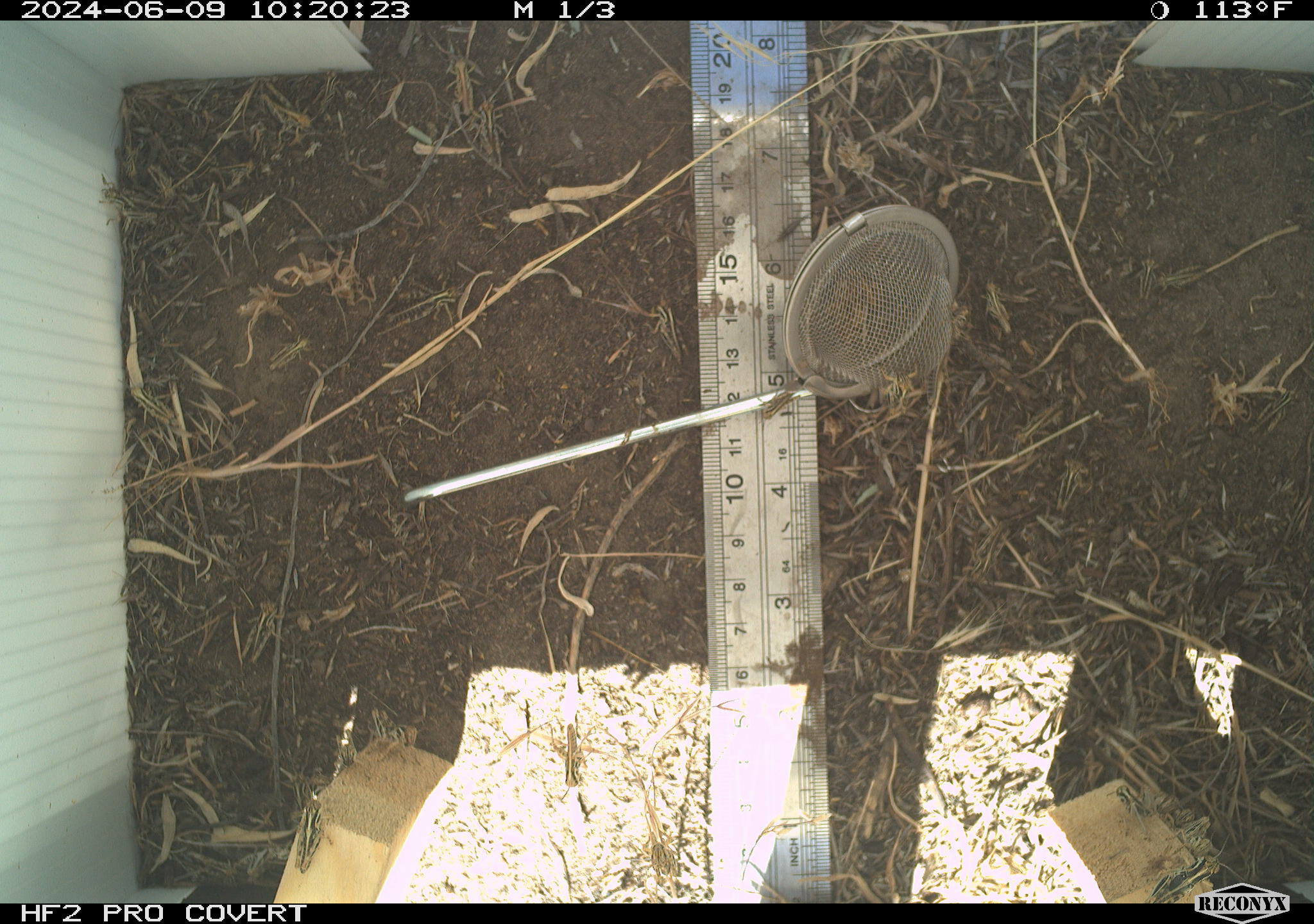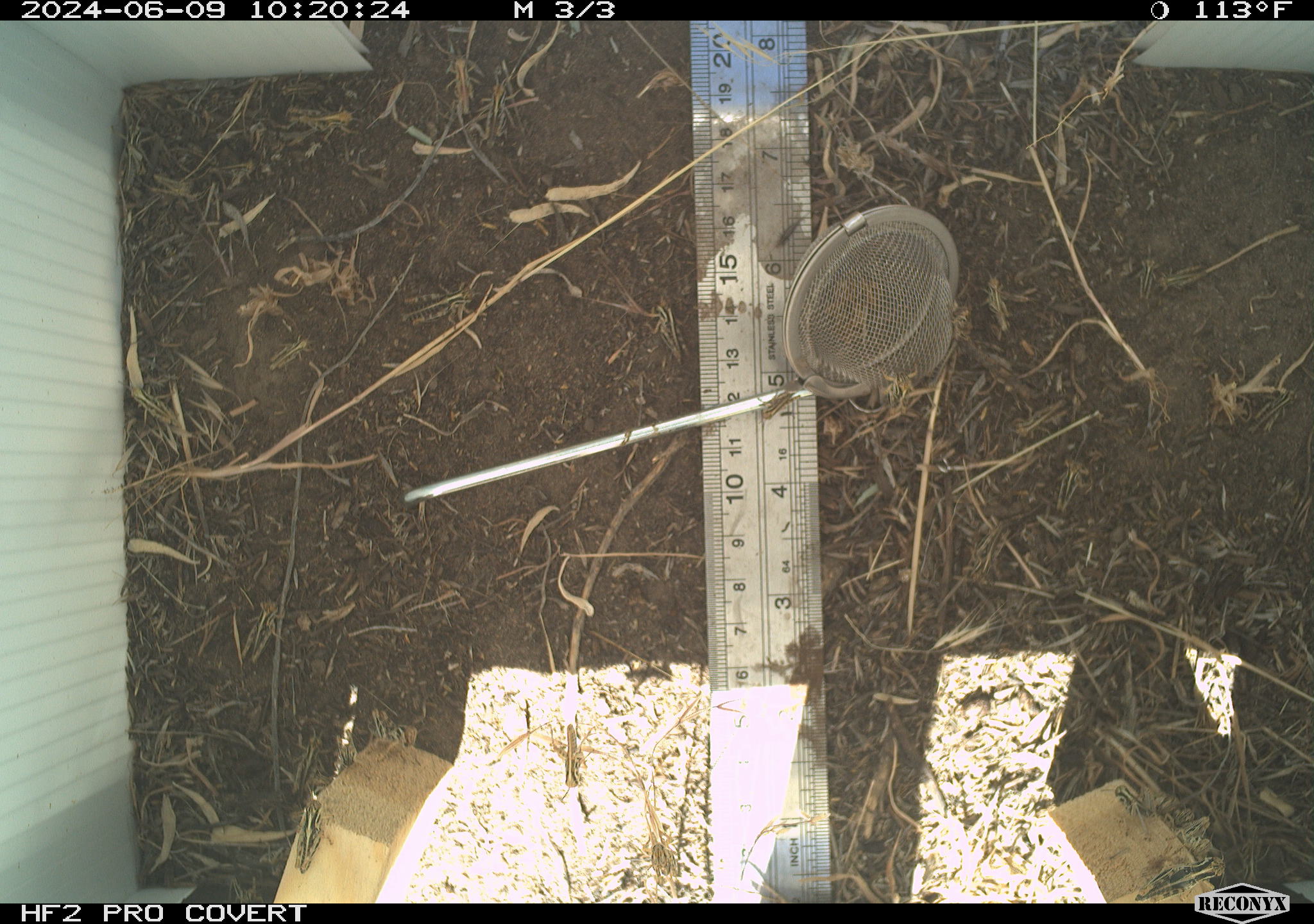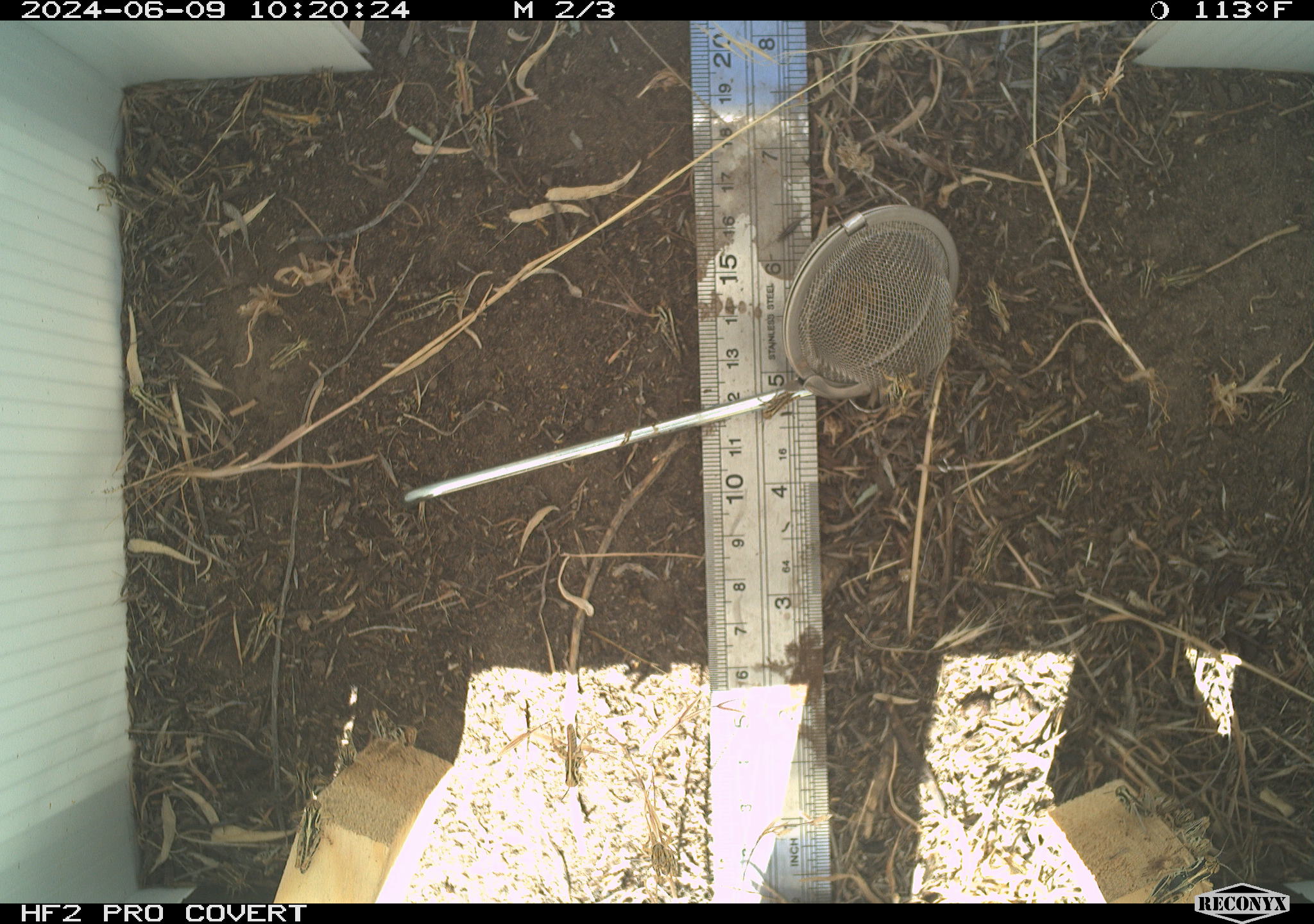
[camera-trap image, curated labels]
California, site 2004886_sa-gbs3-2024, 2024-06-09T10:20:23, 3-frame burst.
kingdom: Animalia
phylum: Arthropoda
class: Insecta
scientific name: Insecta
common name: insect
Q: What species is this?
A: Insect (Insecta).